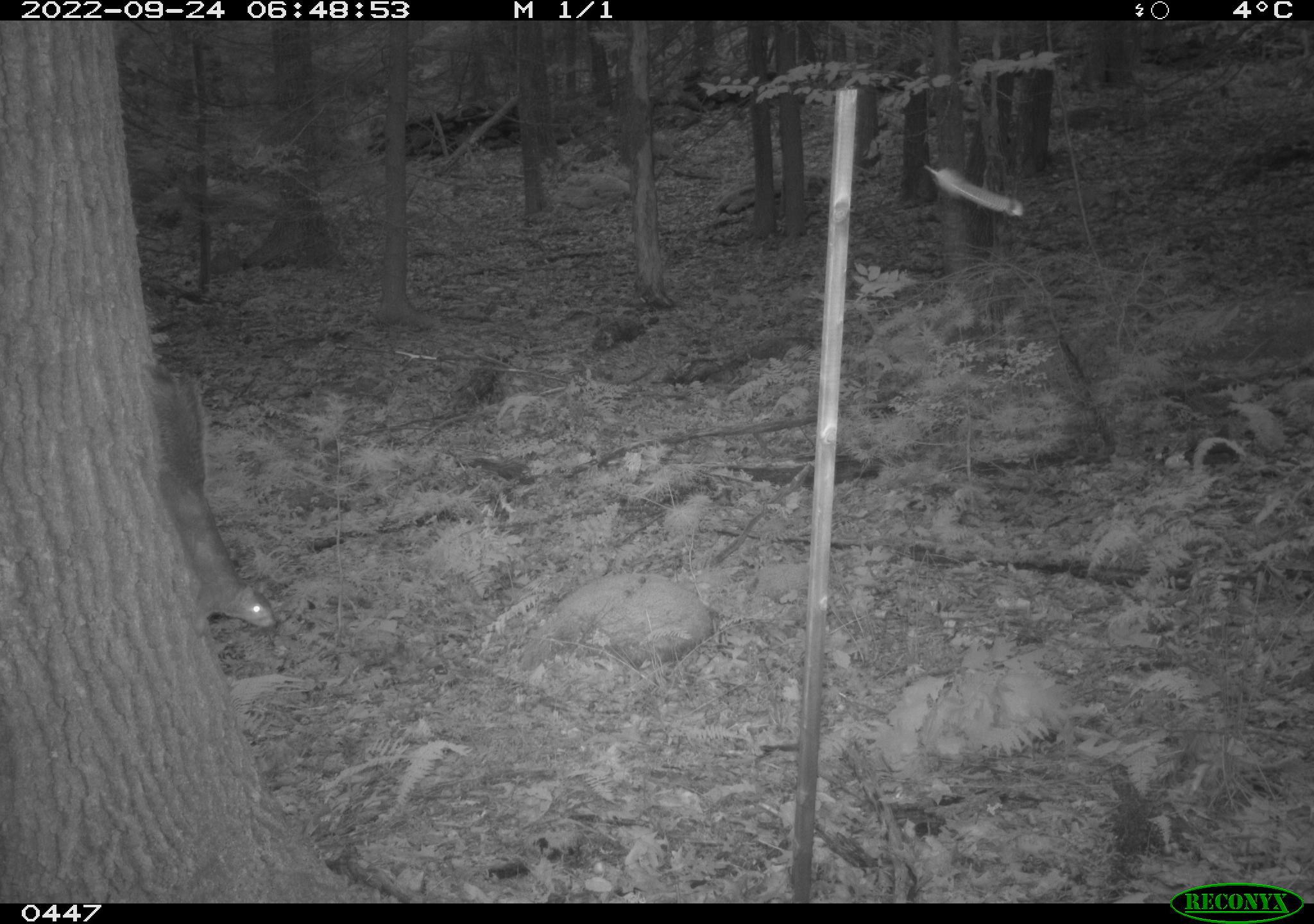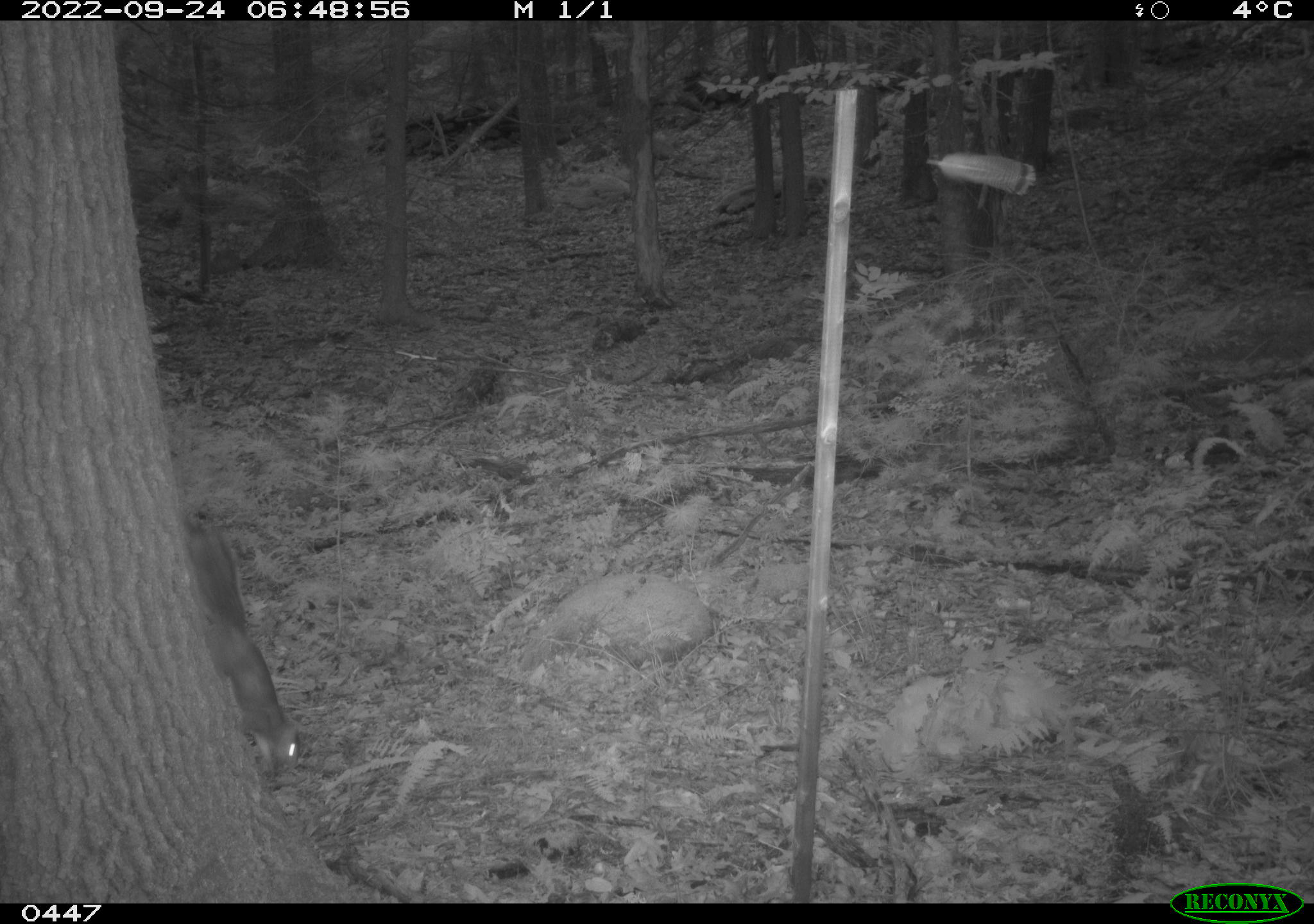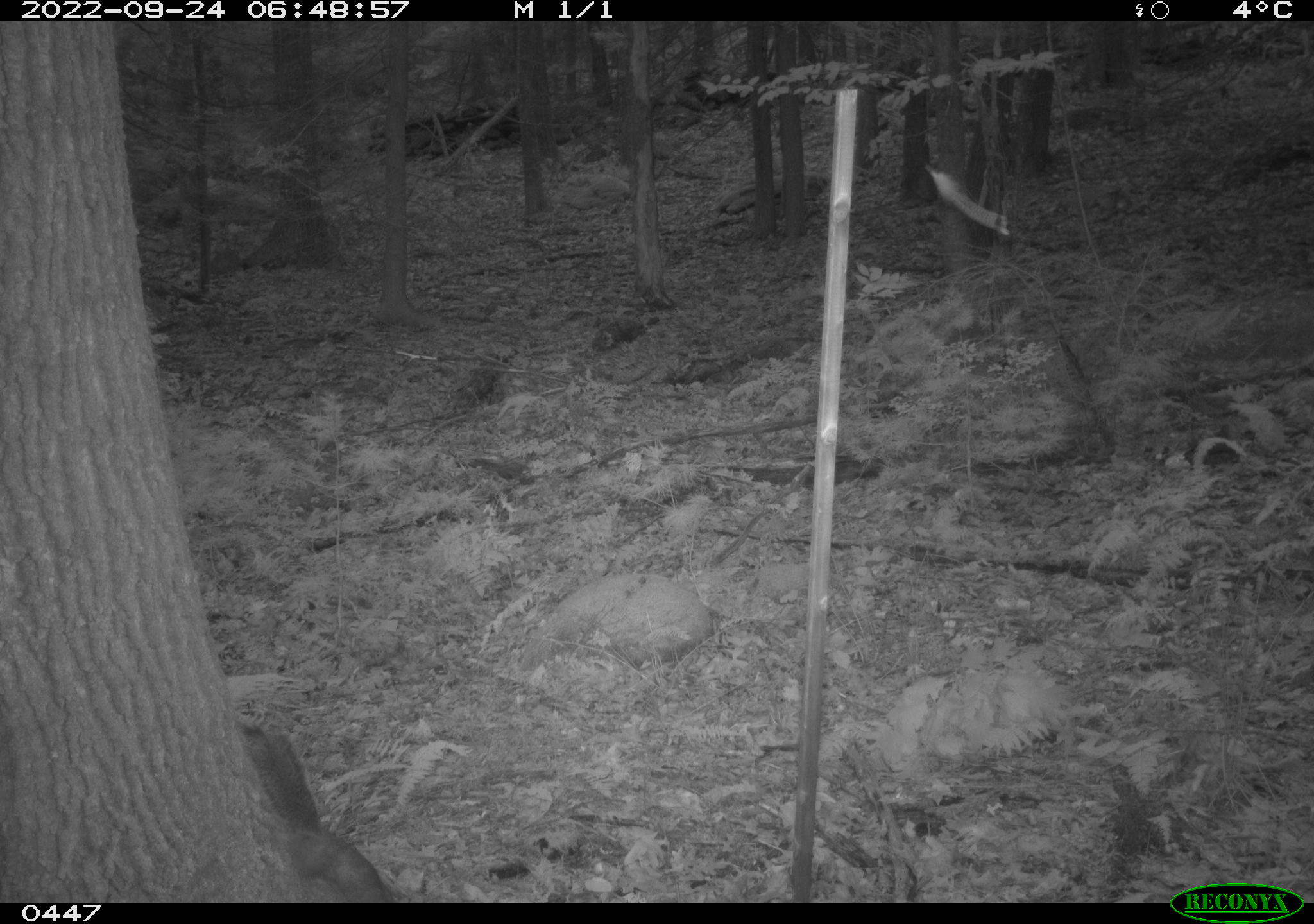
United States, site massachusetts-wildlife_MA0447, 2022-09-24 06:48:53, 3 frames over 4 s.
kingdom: Animalia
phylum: Chordata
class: Mammalia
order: Rodentia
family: Sciuridae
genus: Sciurus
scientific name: Sciurus carolinensis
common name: gray squirrel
Gray squirrel (Sciurus carolinensis).